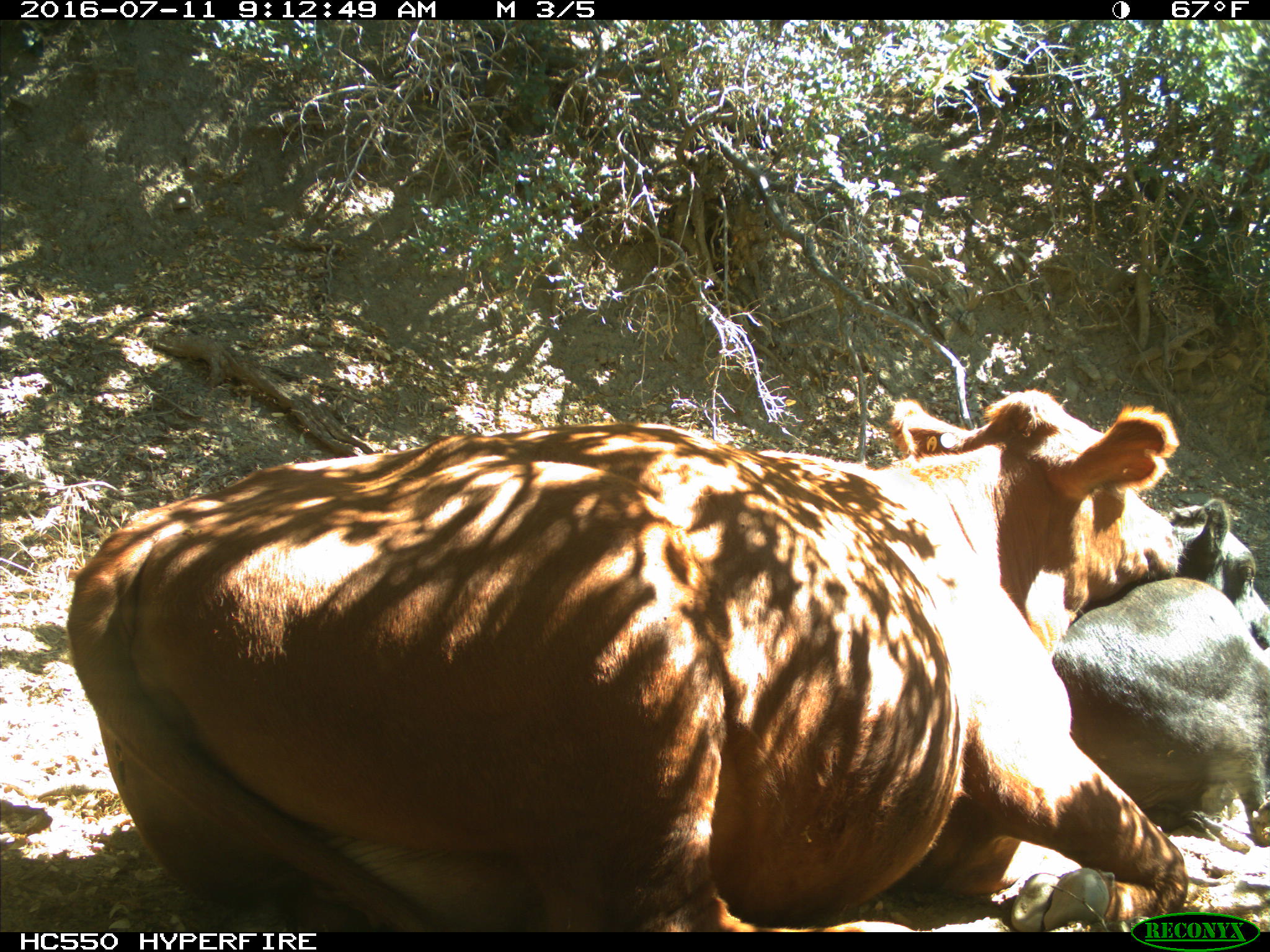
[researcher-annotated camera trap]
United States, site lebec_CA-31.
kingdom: Animalia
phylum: Chordata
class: Mammalia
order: Artiodactyla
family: Bovidae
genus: Bos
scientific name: Bos taurus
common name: domestic cow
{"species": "Bos taurus (domestic cow)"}